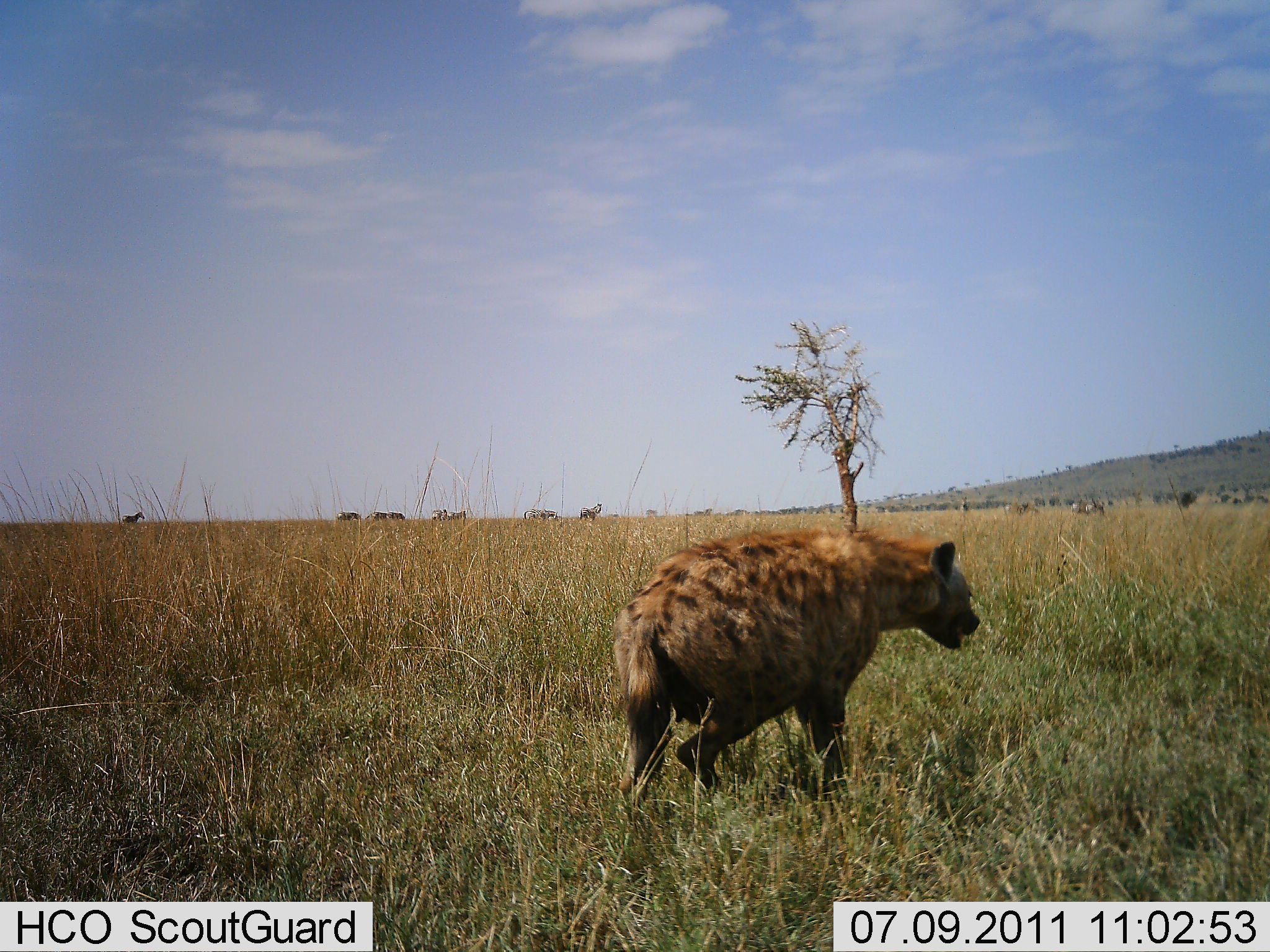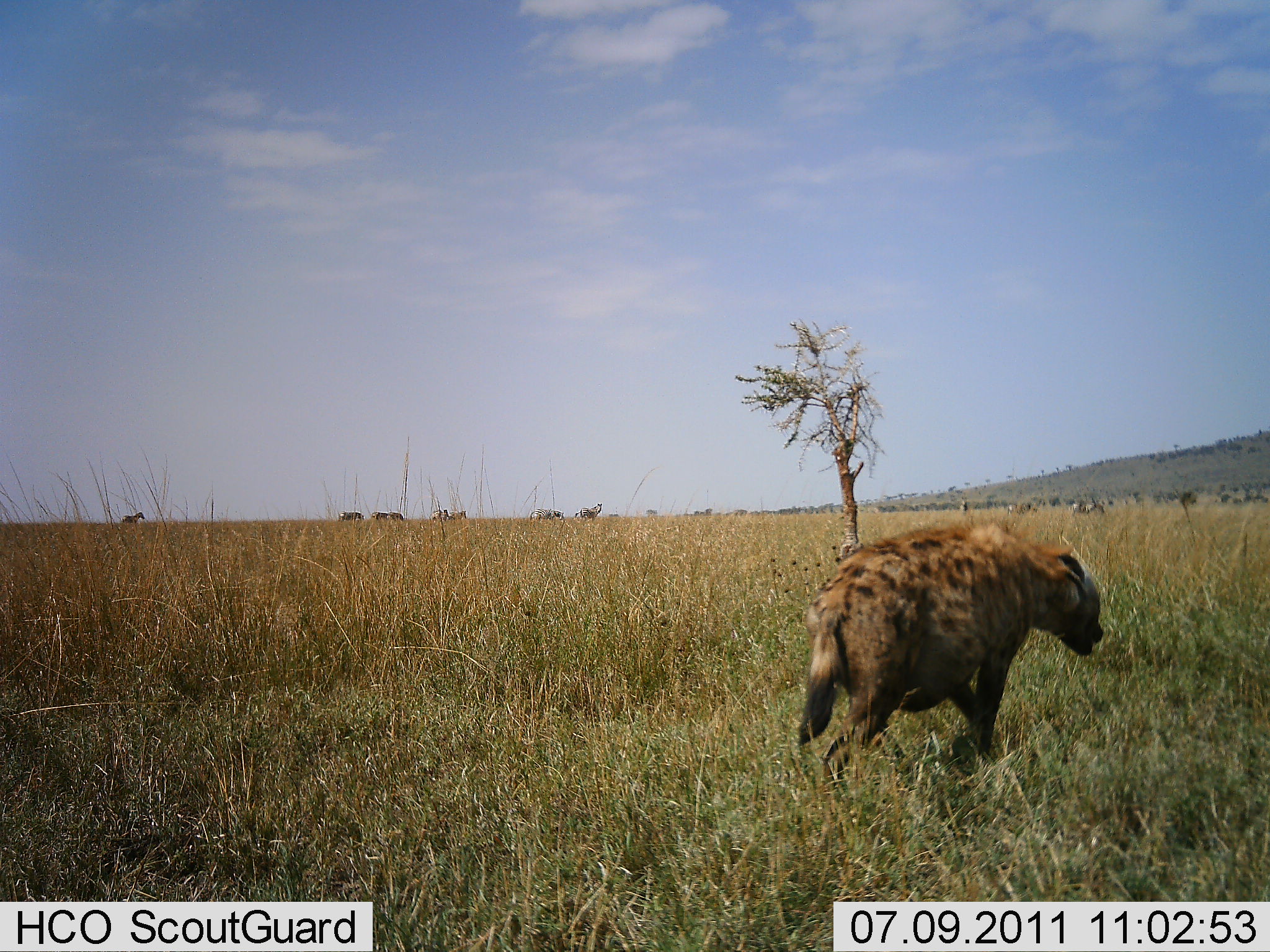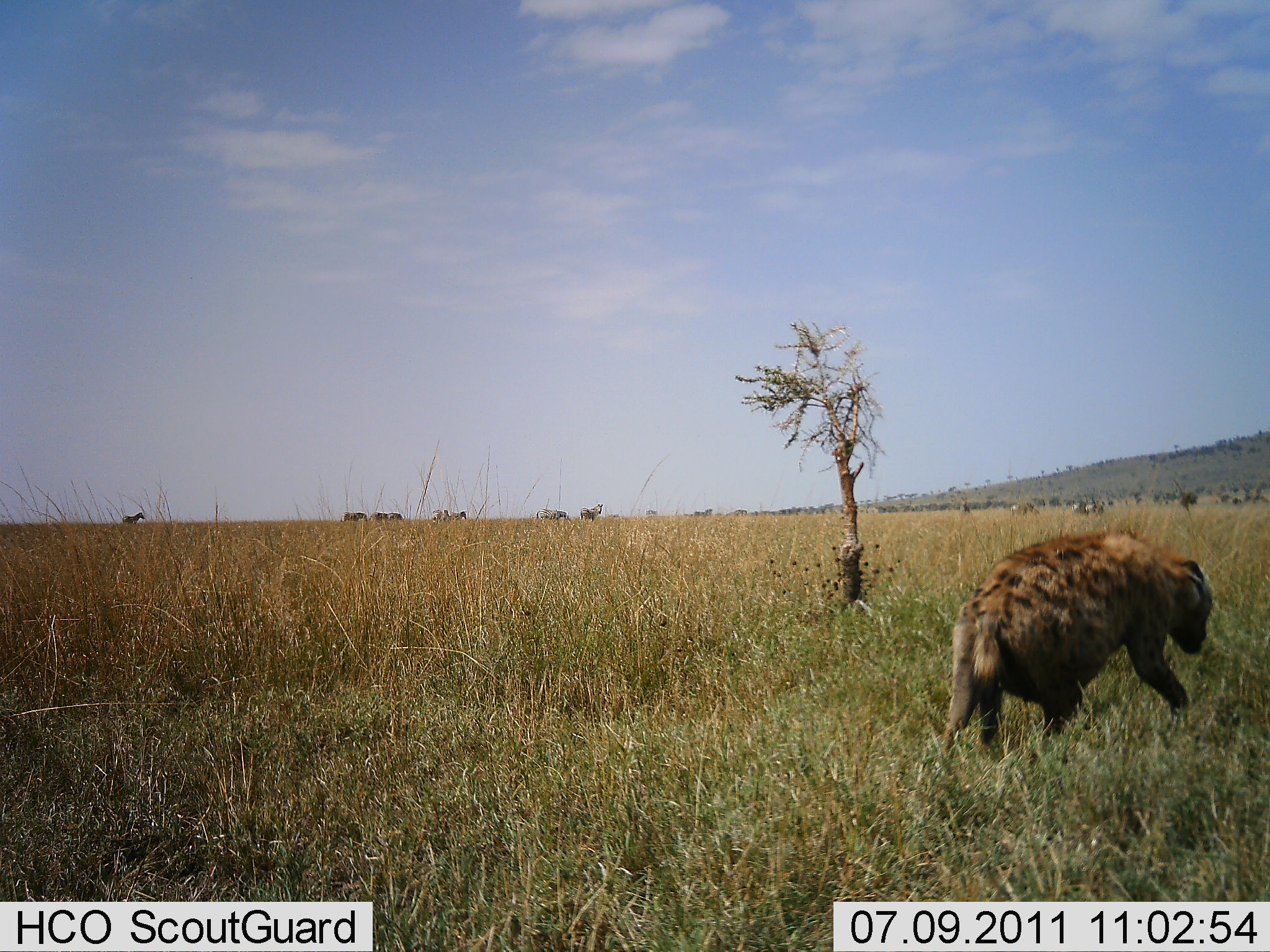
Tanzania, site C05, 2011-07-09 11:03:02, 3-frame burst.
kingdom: Animalia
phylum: Chordata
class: Mammalia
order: Carnivora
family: Hyaenidae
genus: Crocuta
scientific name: Crocuta crocuta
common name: spotted hyena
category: hyenaspotted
Hyenaspotted (spotted hyena) (Crocuta crocuta), count 1. Behavior (volunteer vote fractions): standing 0%, resting 0%, moving 100%, interacting 0%. Young present (vote fraction): 0%. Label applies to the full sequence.